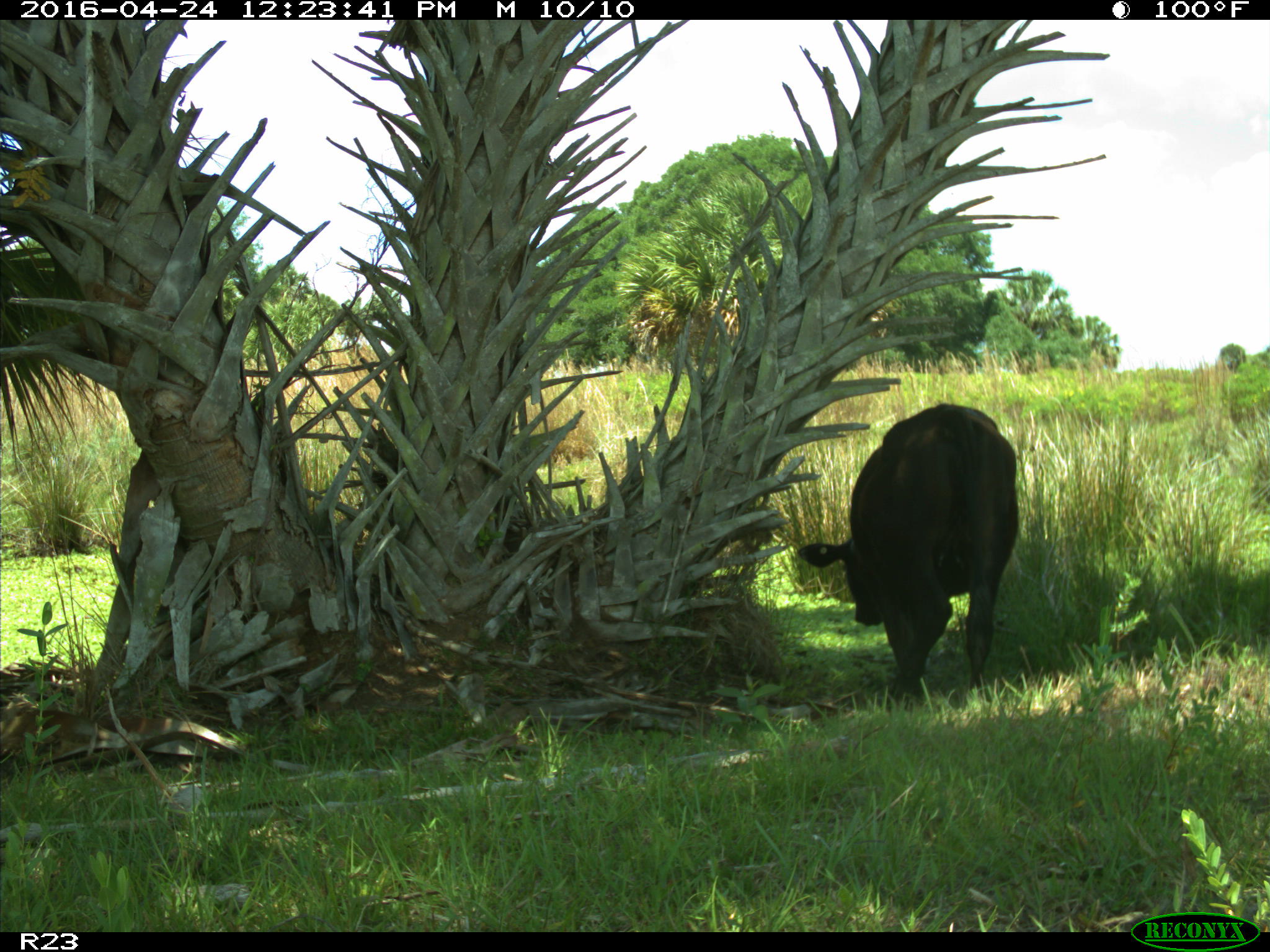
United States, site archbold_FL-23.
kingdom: Animalia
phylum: Chordata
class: Mammalia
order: Artiodactyla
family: Bovidae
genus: Bos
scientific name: Bos taurus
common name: domestic cow